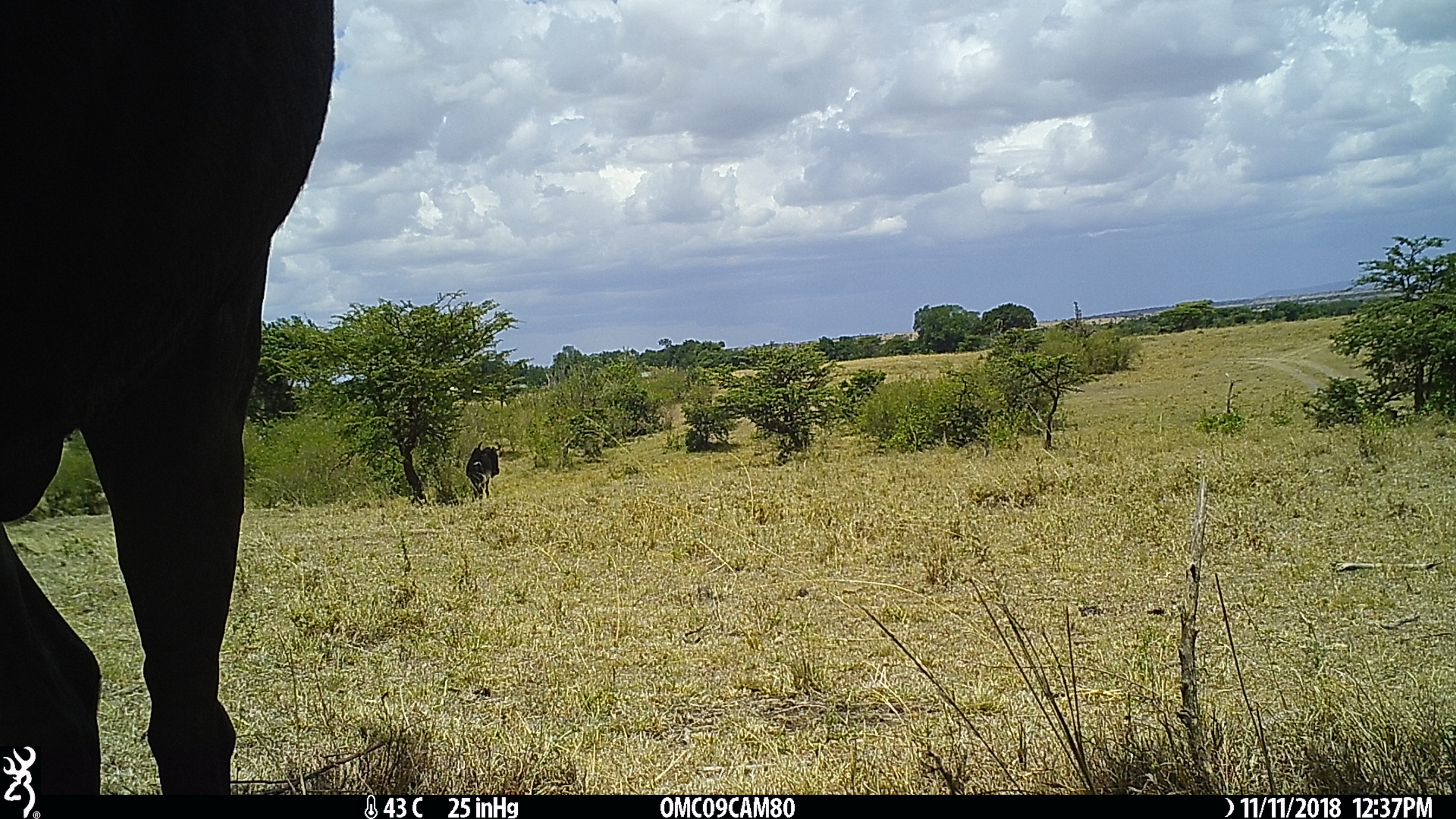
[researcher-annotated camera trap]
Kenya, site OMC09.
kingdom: Animalia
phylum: Chordata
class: Mammalia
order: Artiodactyla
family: Bovidae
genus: Connochaetes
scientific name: Connochaetes taurinus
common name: blue wildebeest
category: wildebeest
Wildebeest (blue wildebeest) (Connochaetes taurinus).